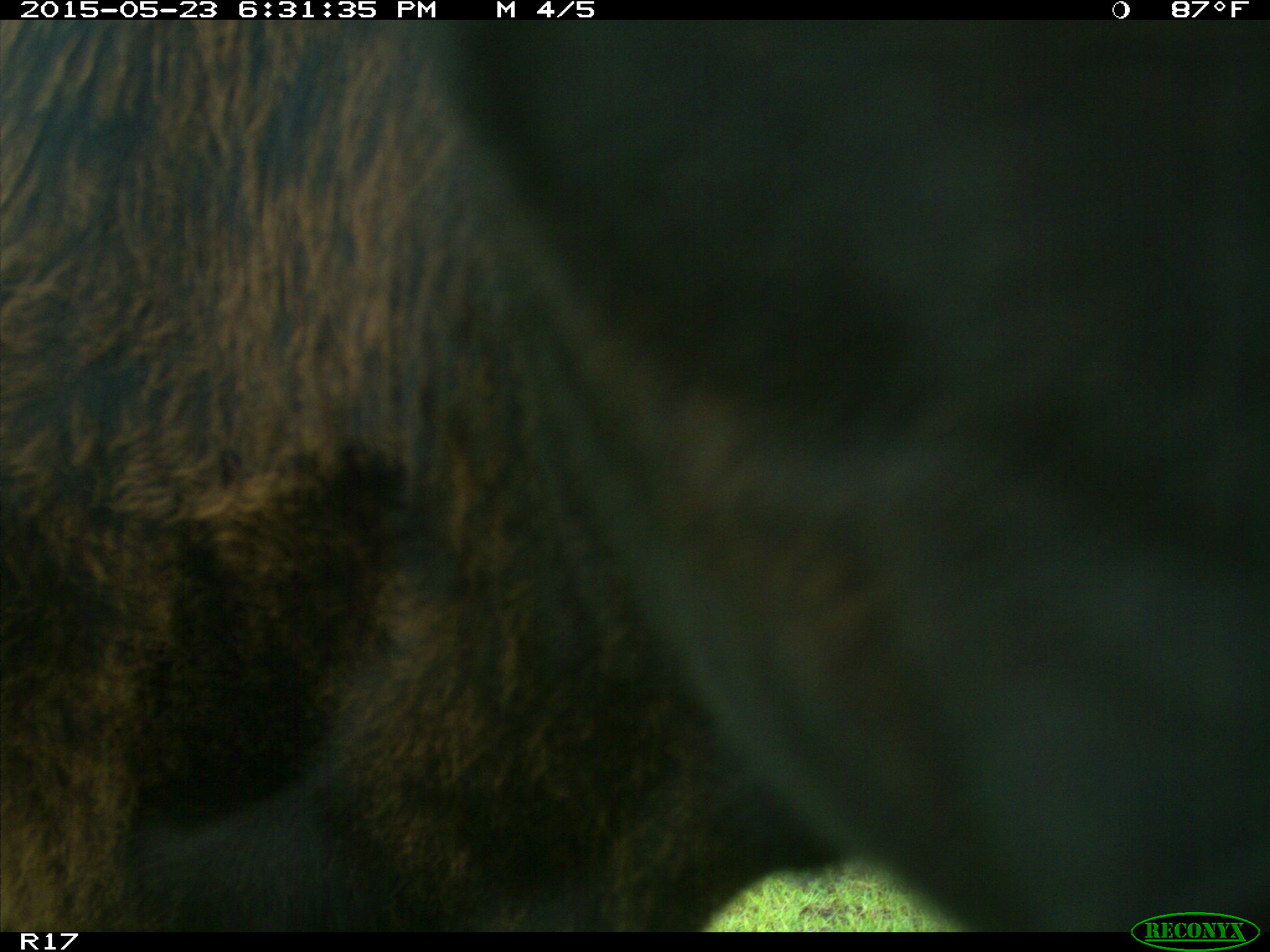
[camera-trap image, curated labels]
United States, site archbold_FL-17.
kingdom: Animalia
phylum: Chordata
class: Mammalia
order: Artiodactyla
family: Bovidae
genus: Bos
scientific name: Bos taurus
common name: domestic cow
Bos taurus (domestic cow).